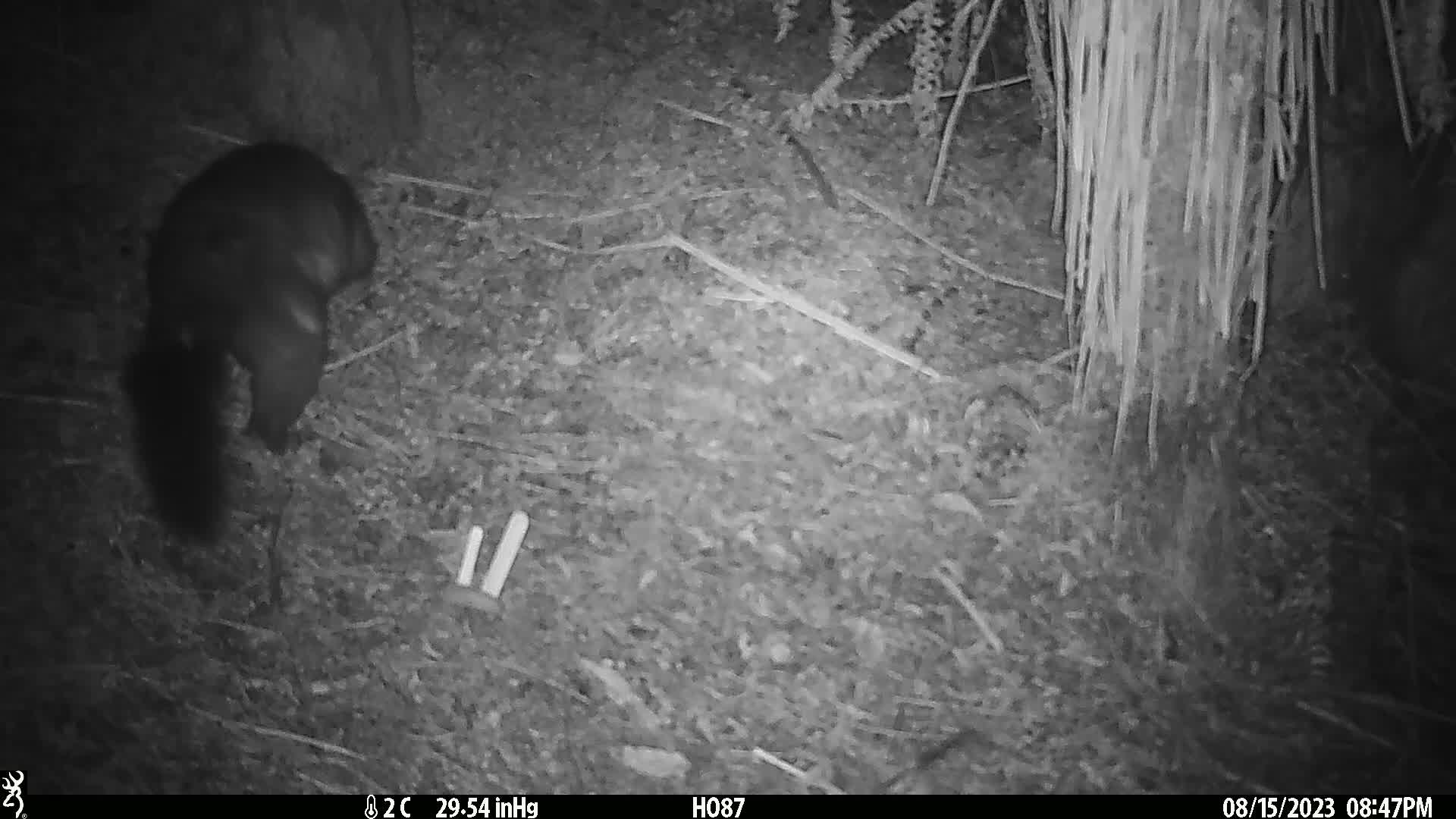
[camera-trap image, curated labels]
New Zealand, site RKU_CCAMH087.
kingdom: Animalia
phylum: Chordata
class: Mammalia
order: Diprotodontia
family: Phalangeridae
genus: Trichosurus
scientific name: Trichosurus vulpecula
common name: common brushtail possum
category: possum